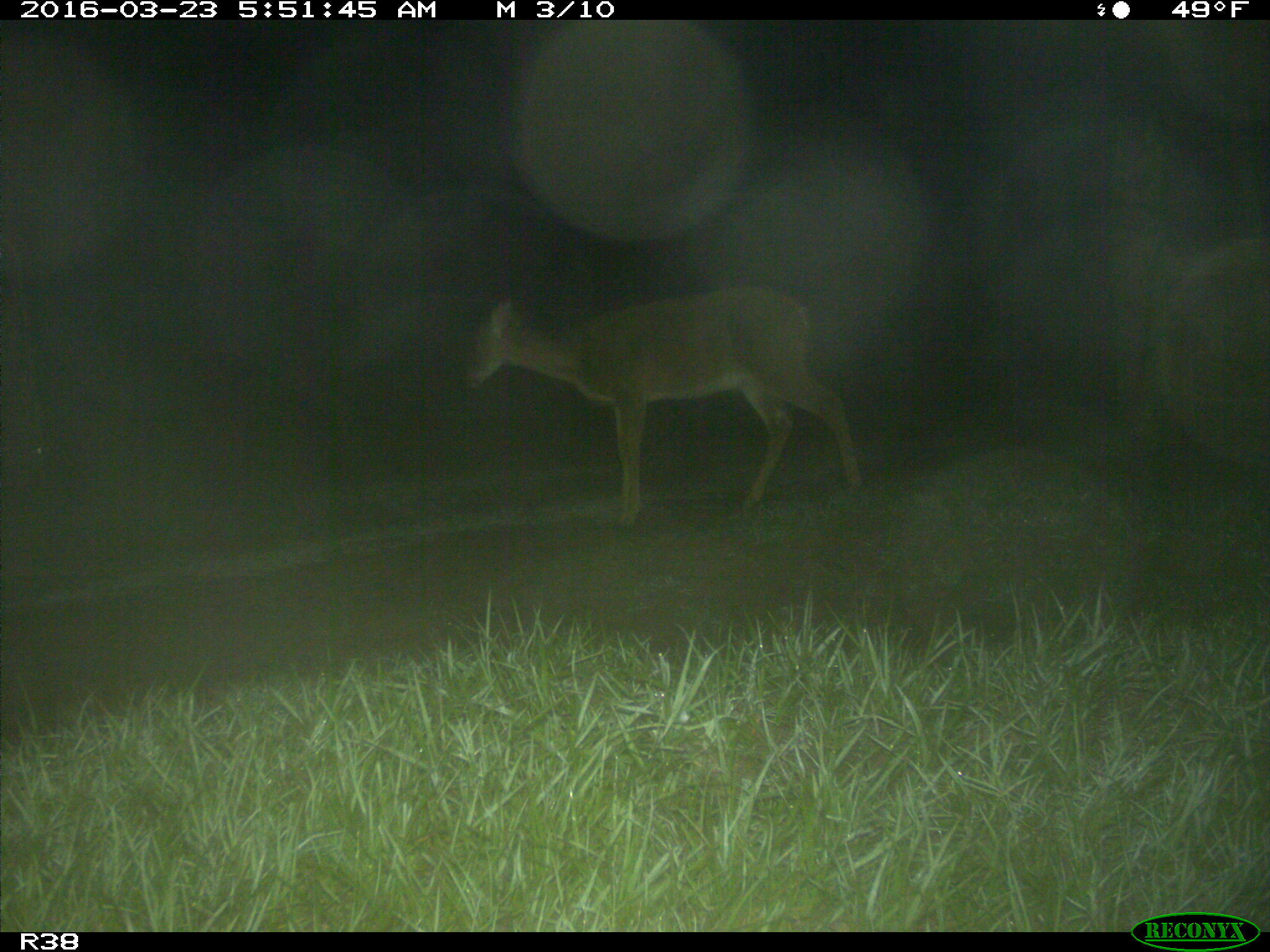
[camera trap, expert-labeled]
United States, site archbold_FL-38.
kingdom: Animalia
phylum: Chordata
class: Mammalia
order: Artiodactyla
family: Cervidae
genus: Odocoileus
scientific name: Odocoileus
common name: deer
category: unidentified deer